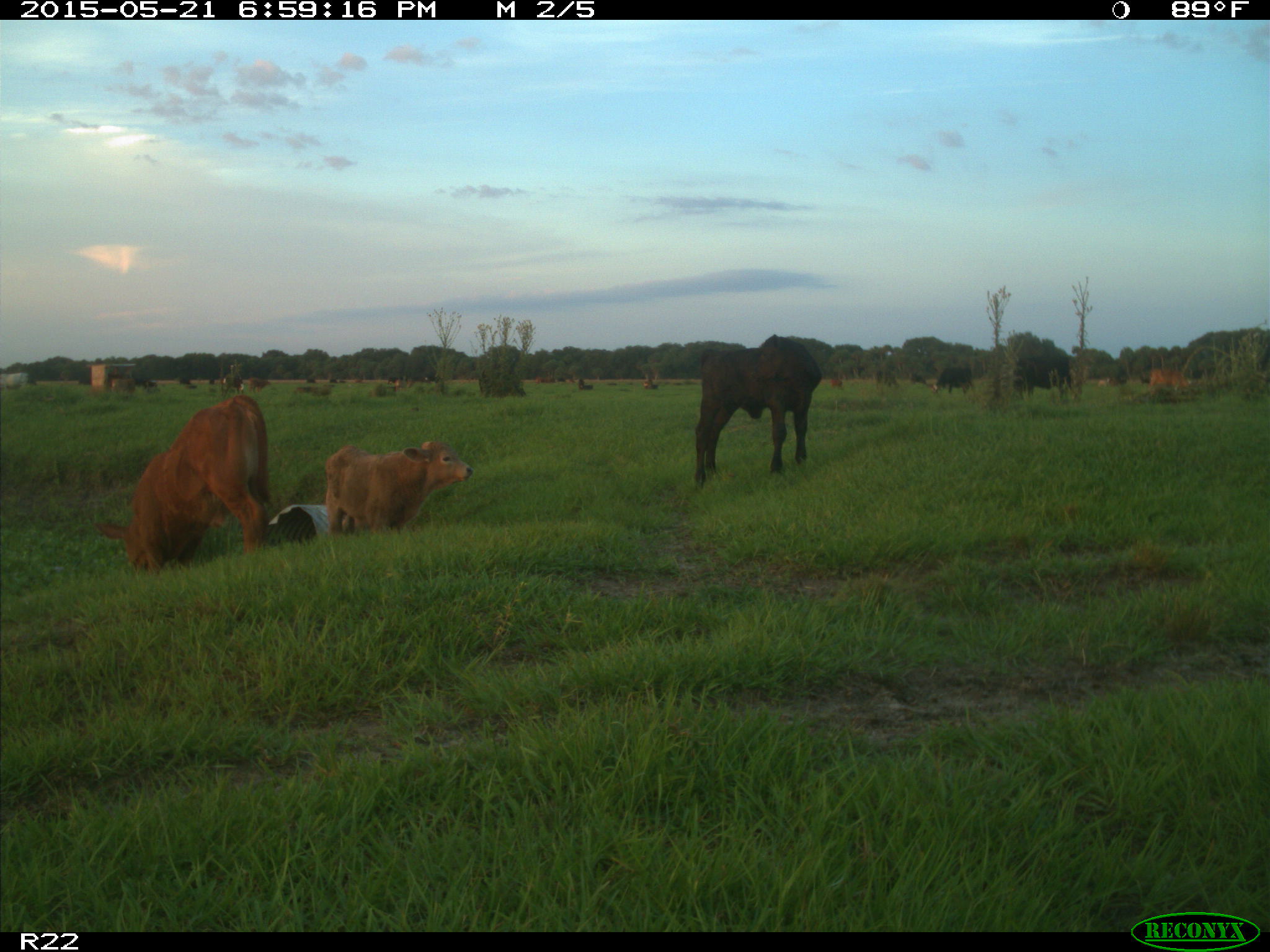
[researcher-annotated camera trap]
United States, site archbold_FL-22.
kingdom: Animalia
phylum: Chordata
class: Mammalia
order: Artiodactyla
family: Bovidae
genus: Bos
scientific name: Bos taurus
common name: domestic cow